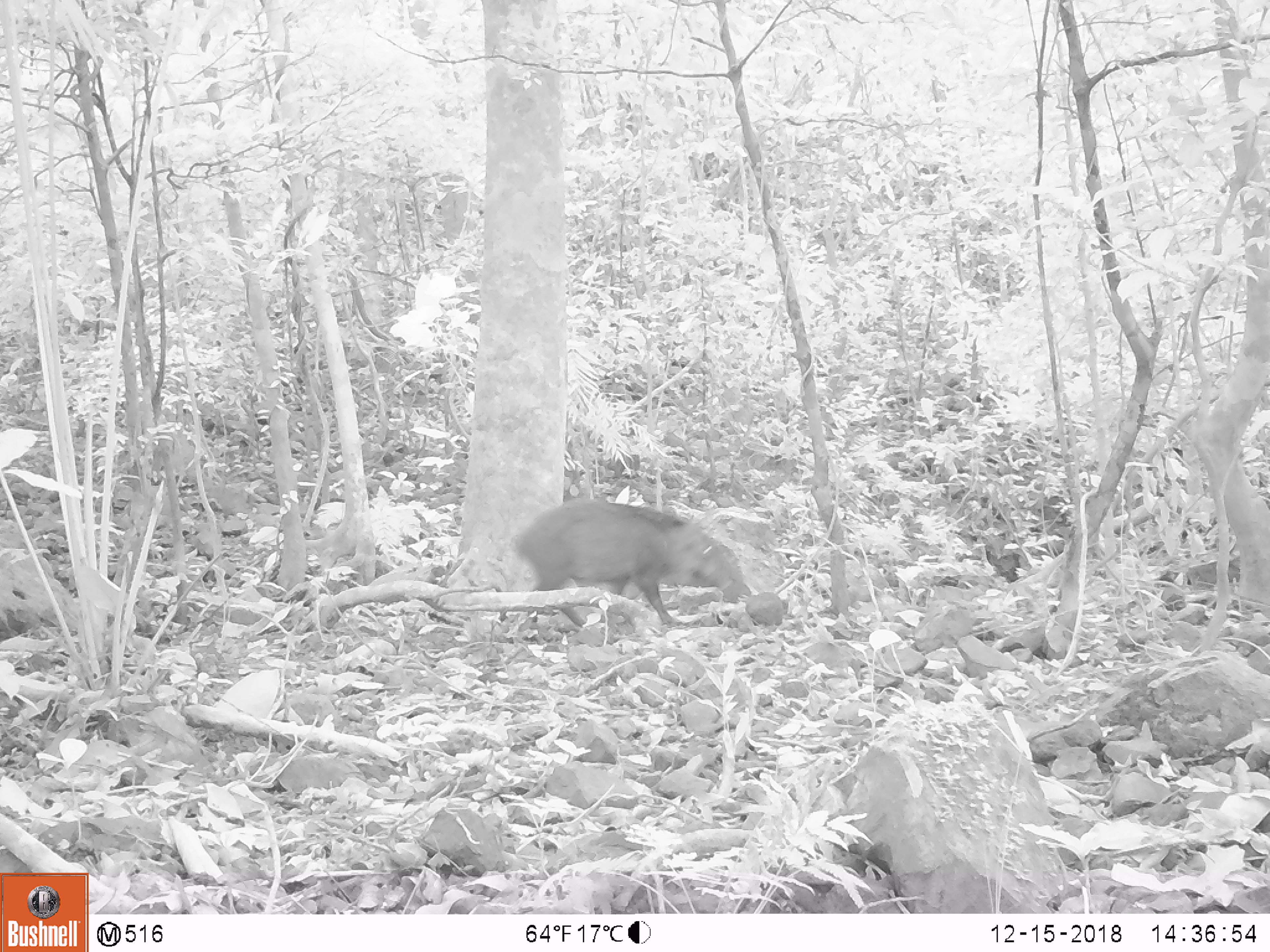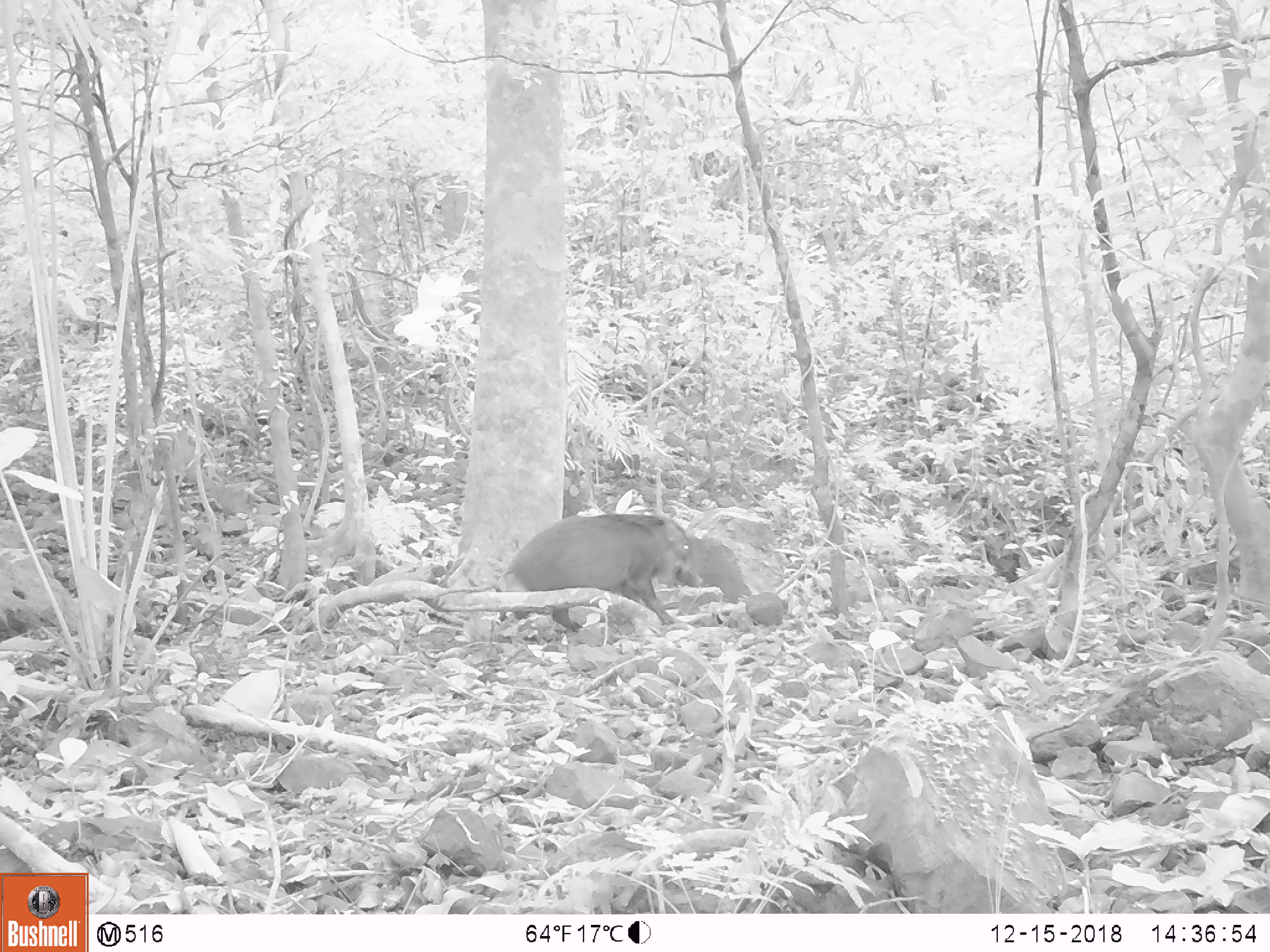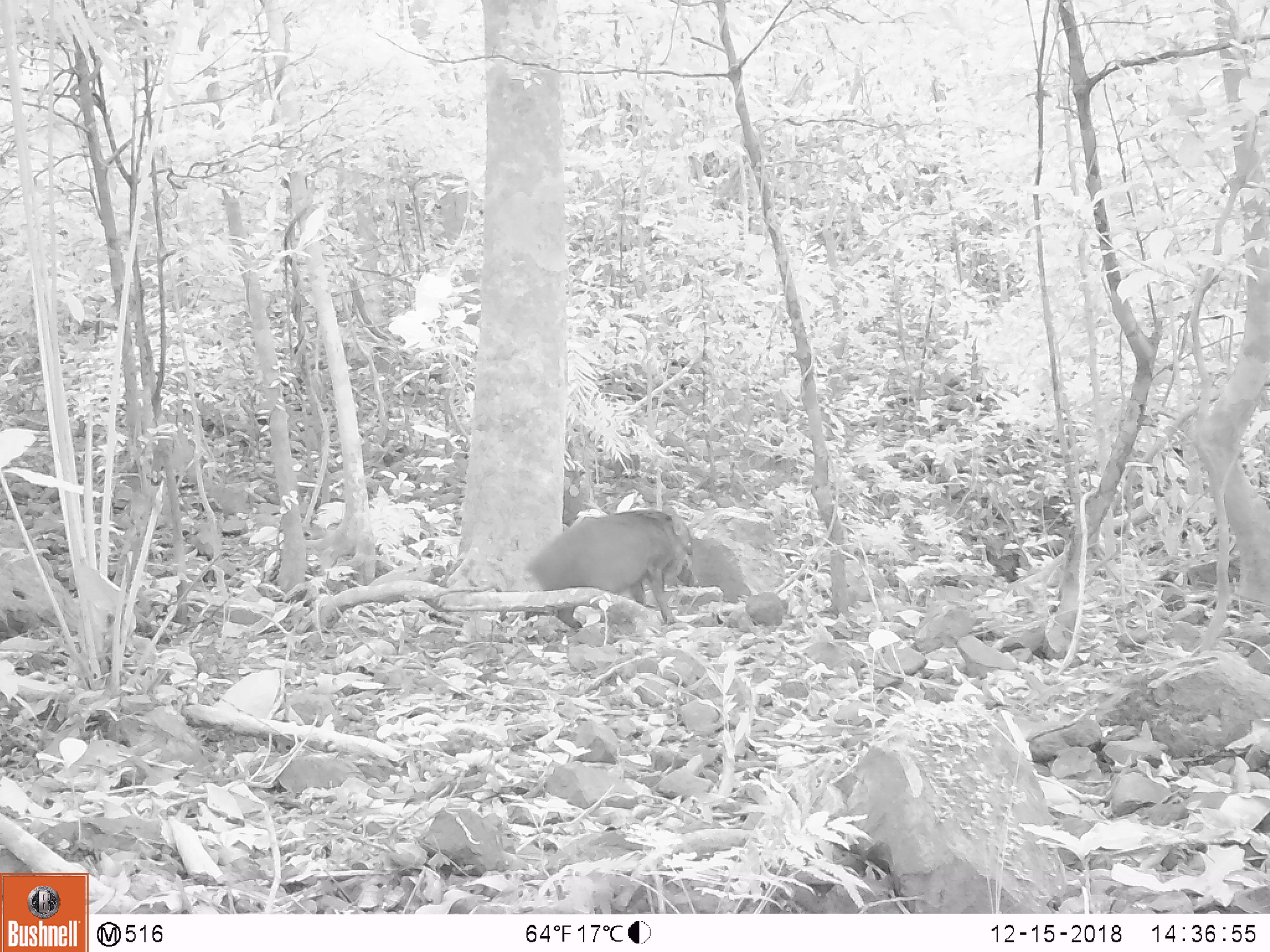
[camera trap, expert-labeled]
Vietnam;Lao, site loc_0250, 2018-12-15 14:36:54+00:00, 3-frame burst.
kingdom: Animalia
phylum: Chordata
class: Mammalia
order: Artiodactyla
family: Suidae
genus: Sus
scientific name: Sus scrofa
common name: eurasian wild pig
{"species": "eurasian wild pig (Sus scrofa)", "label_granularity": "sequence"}